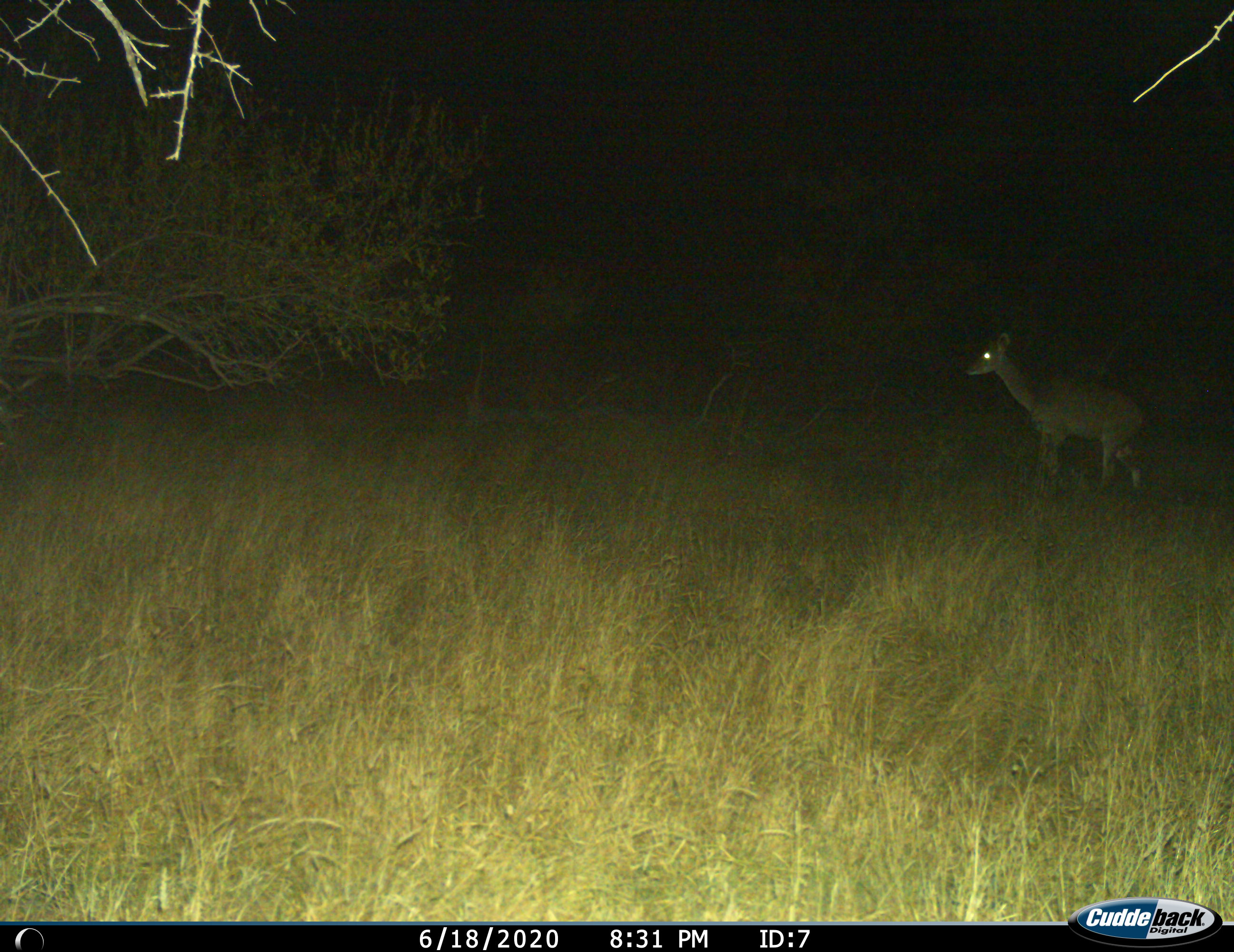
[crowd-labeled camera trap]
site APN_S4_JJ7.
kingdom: Animalia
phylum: Chordata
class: Mammalia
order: Artiodactyla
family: Bovidae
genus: Aepyceros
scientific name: Aepyceros melampus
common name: impala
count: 1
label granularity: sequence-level